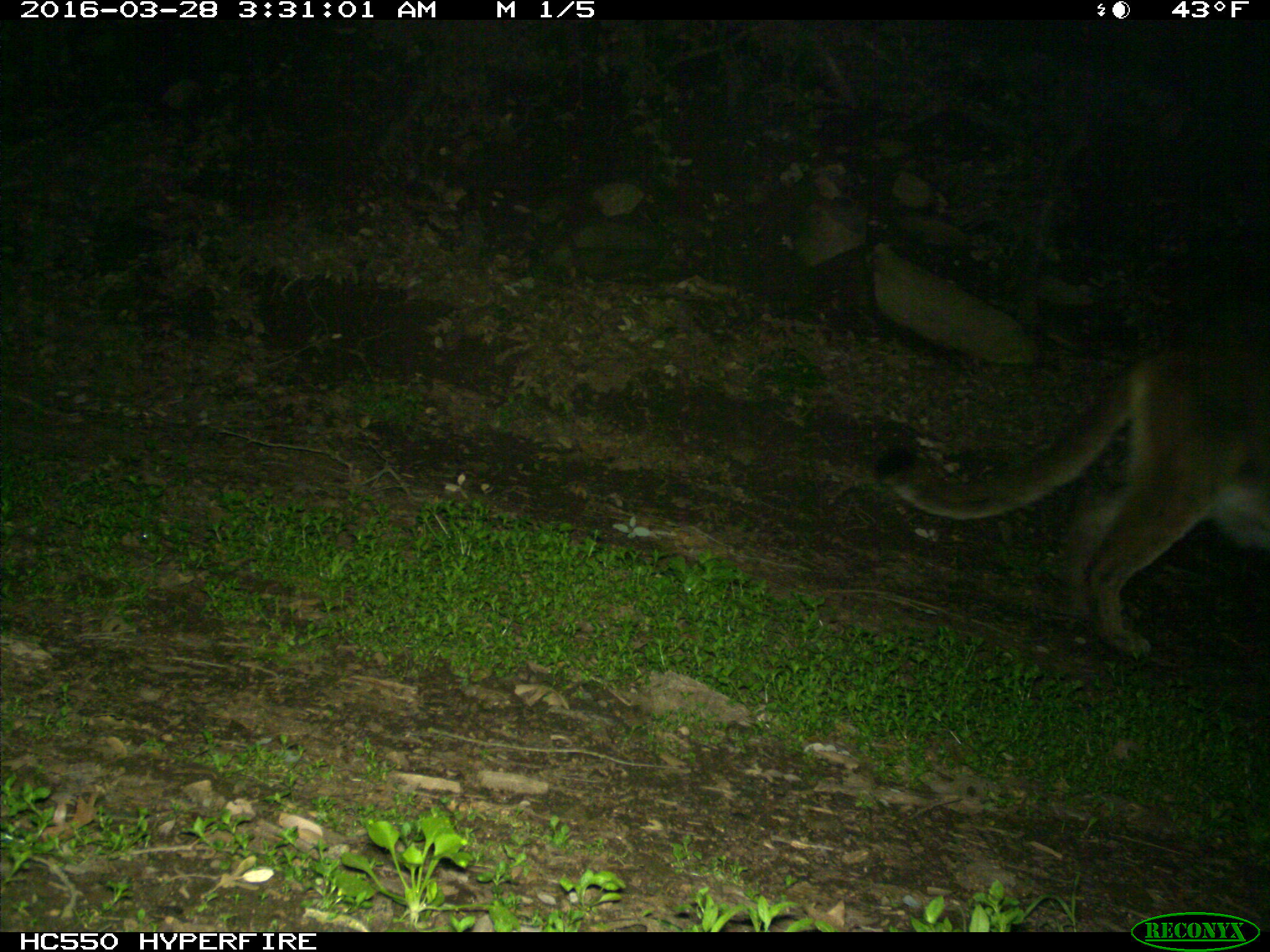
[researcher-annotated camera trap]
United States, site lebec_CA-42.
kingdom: Animalia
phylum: Chordata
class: Mammalia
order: Carnivora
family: Felidae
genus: Puma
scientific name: Puma concolor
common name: mountain lion